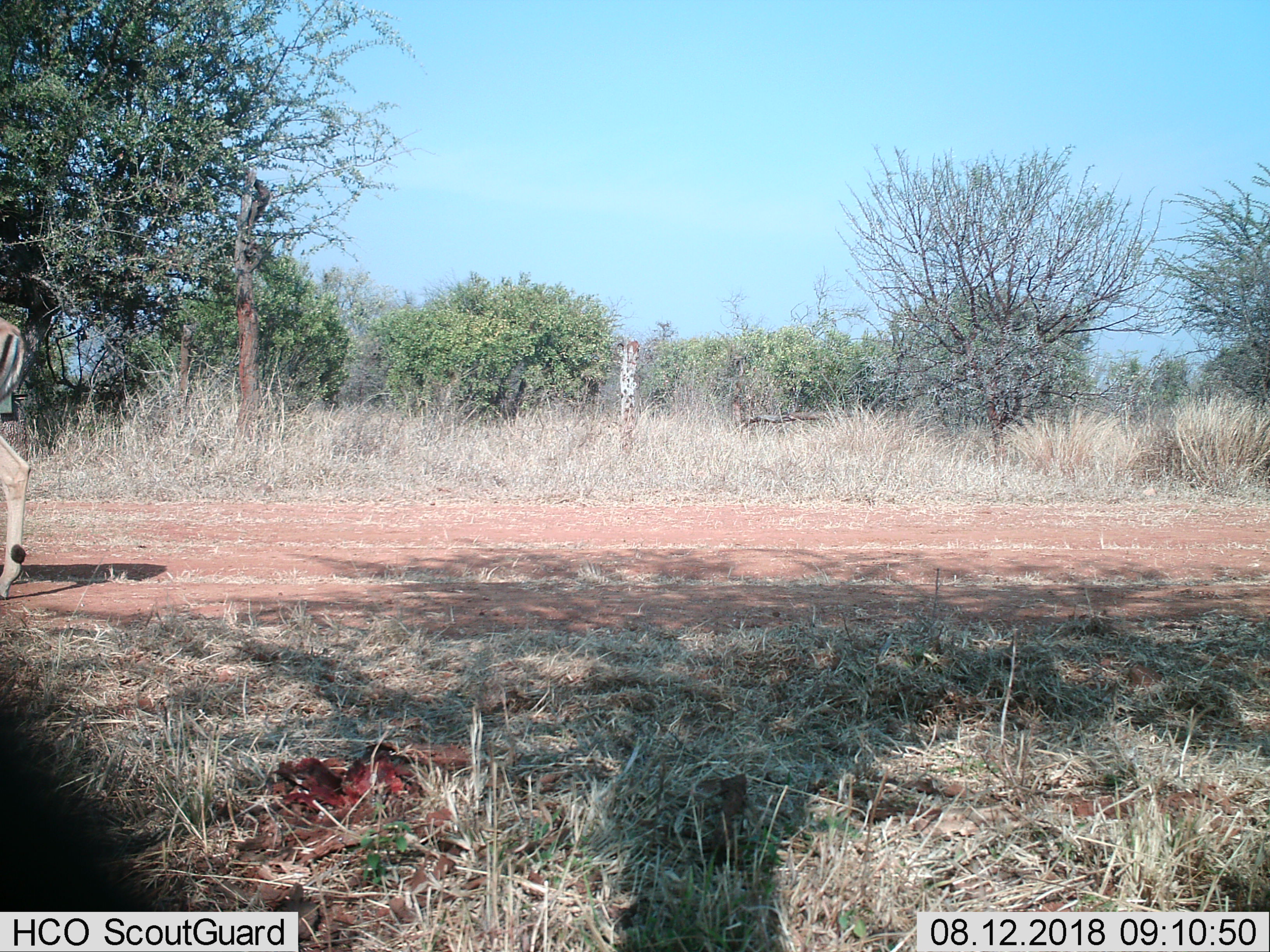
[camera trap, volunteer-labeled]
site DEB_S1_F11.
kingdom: Animalia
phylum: Chordata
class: Mammalia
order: Artiodactyla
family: Bovidae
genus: Aepyceros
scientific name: Aepyceros melampus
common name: impala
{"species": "impala (Aepyceros melampus)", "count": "1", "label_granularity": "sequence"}